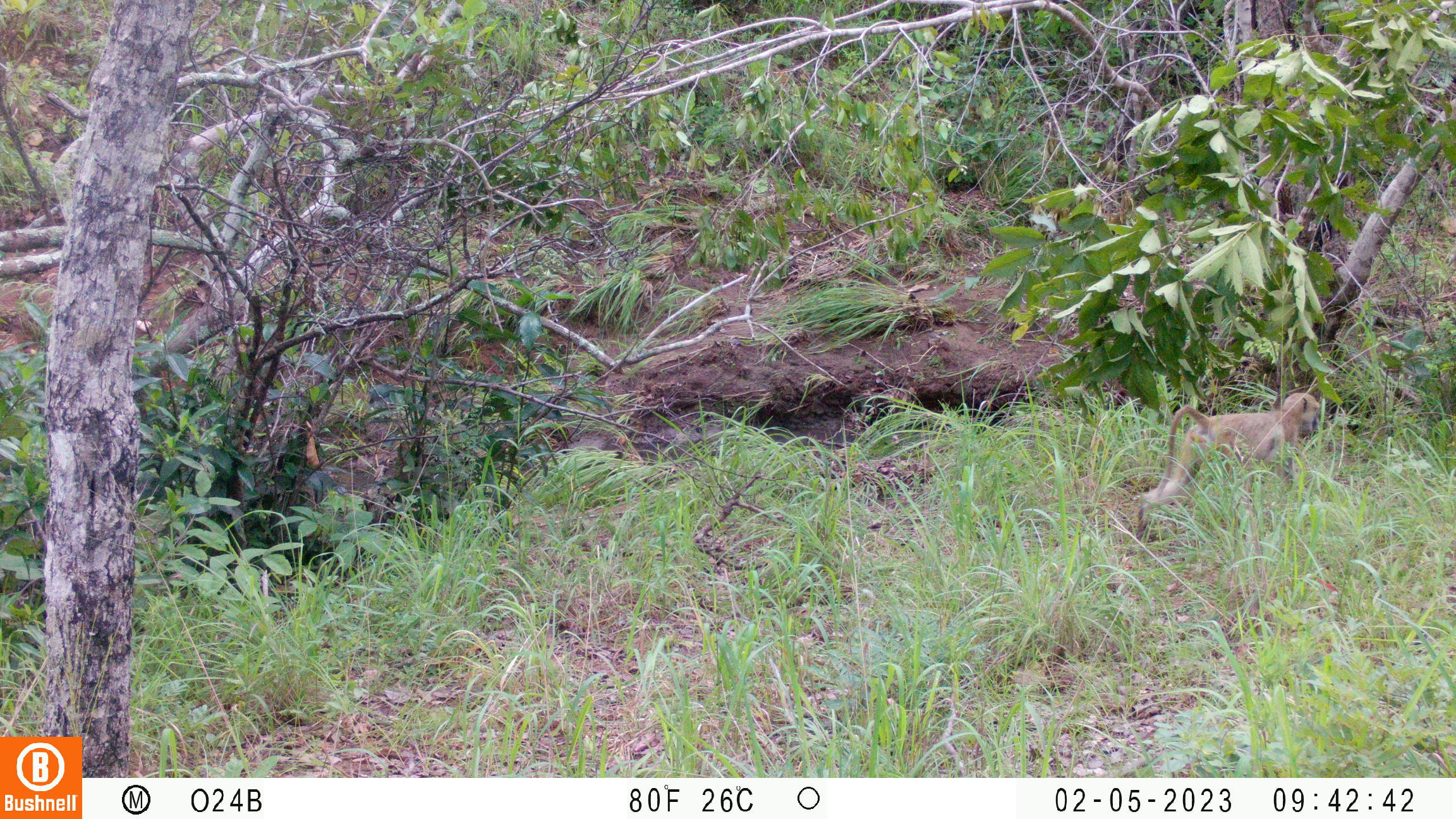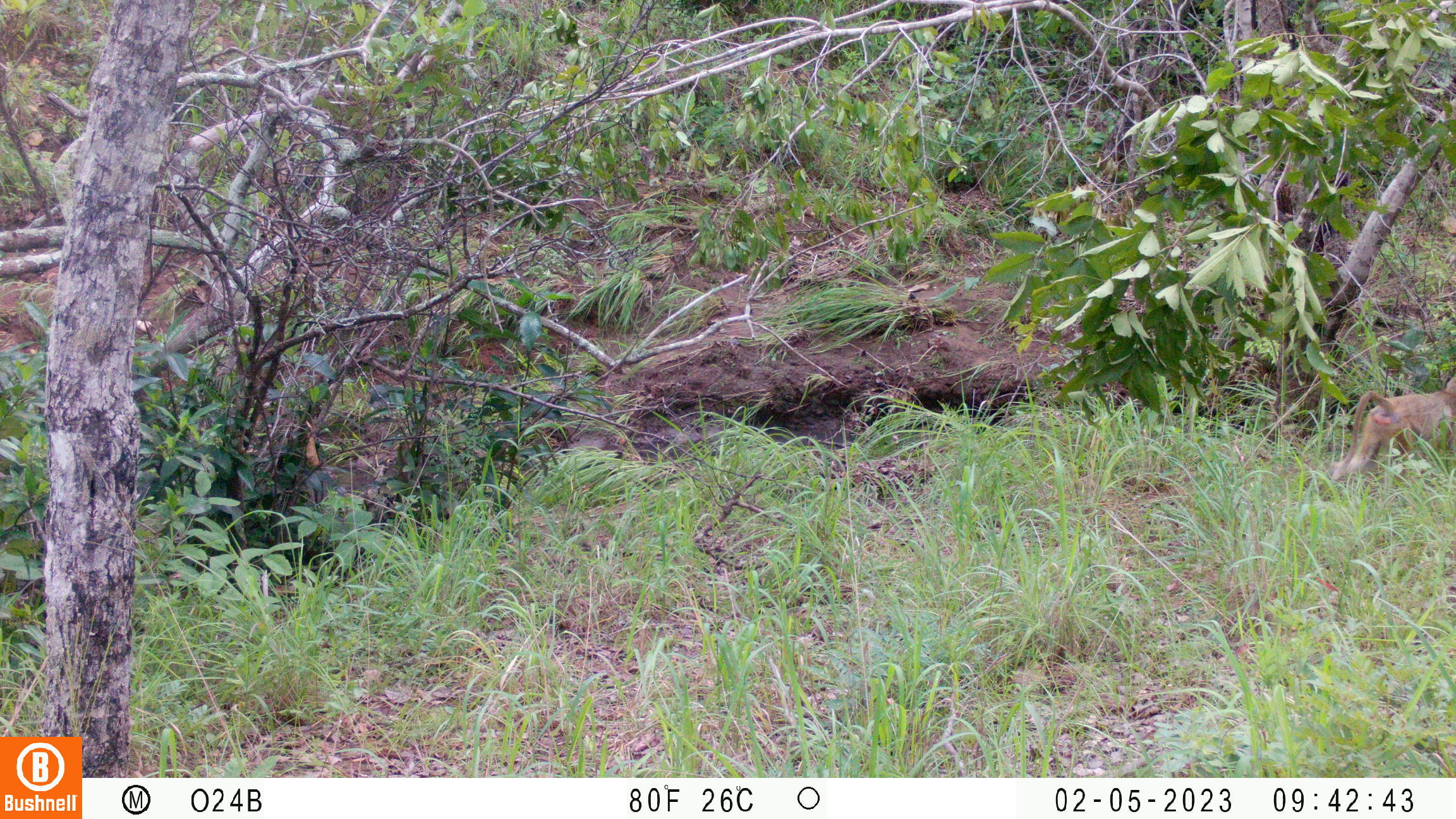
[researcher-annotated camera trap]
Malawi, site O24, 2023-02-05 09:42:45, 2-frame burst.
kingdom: Animalia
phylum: Chordata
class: Mammalia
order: Primates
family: Cercopithecidae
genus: Papio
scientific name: Papio cynocephalus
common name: yellow baboon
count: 1